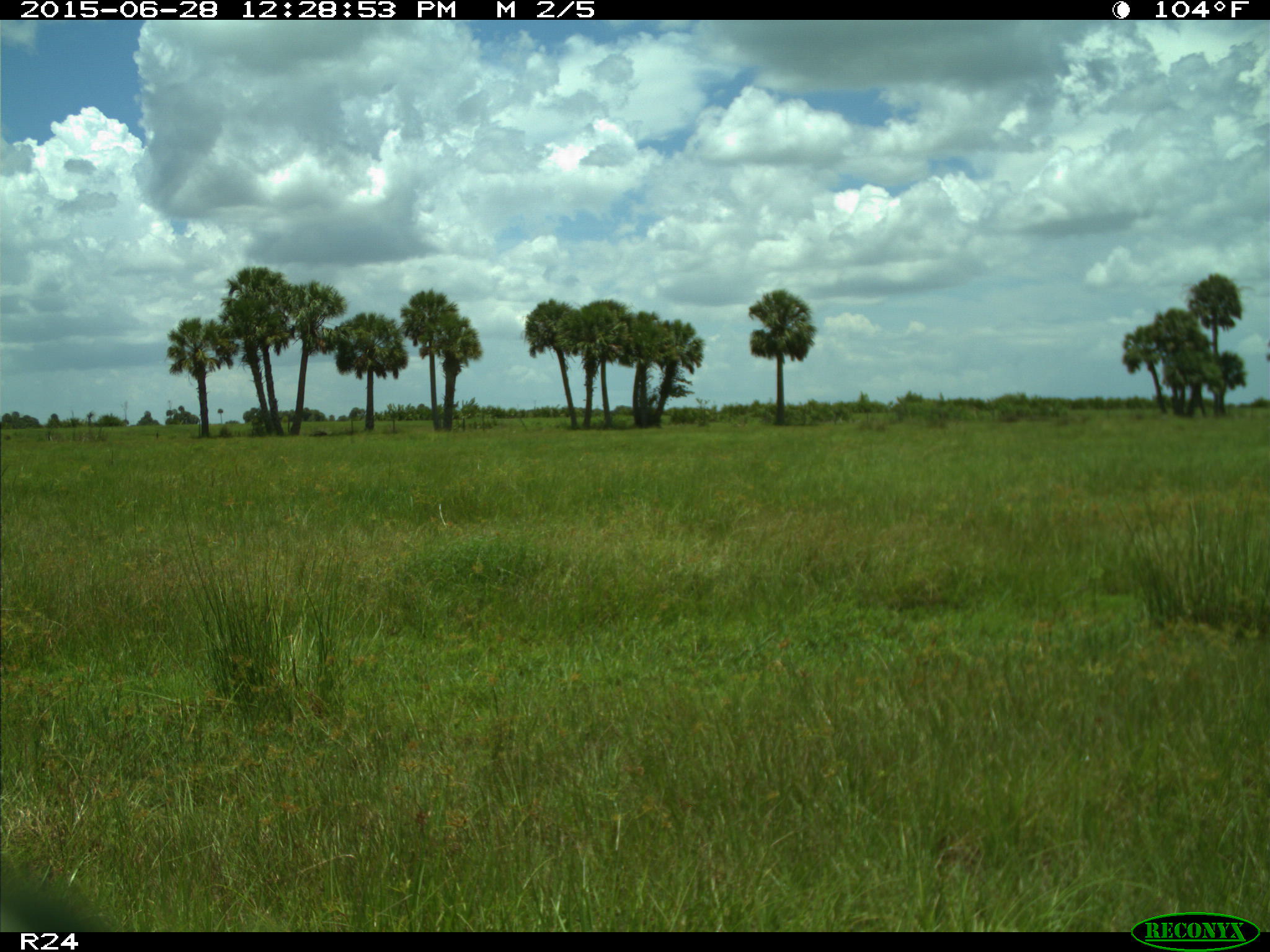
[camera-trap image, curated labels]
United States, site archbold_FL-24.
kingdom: Animalia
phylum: Chordata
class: Mammalia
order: Artiodactyla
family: Bovidae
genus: Bos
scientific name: Bos taurus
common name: domestic cow